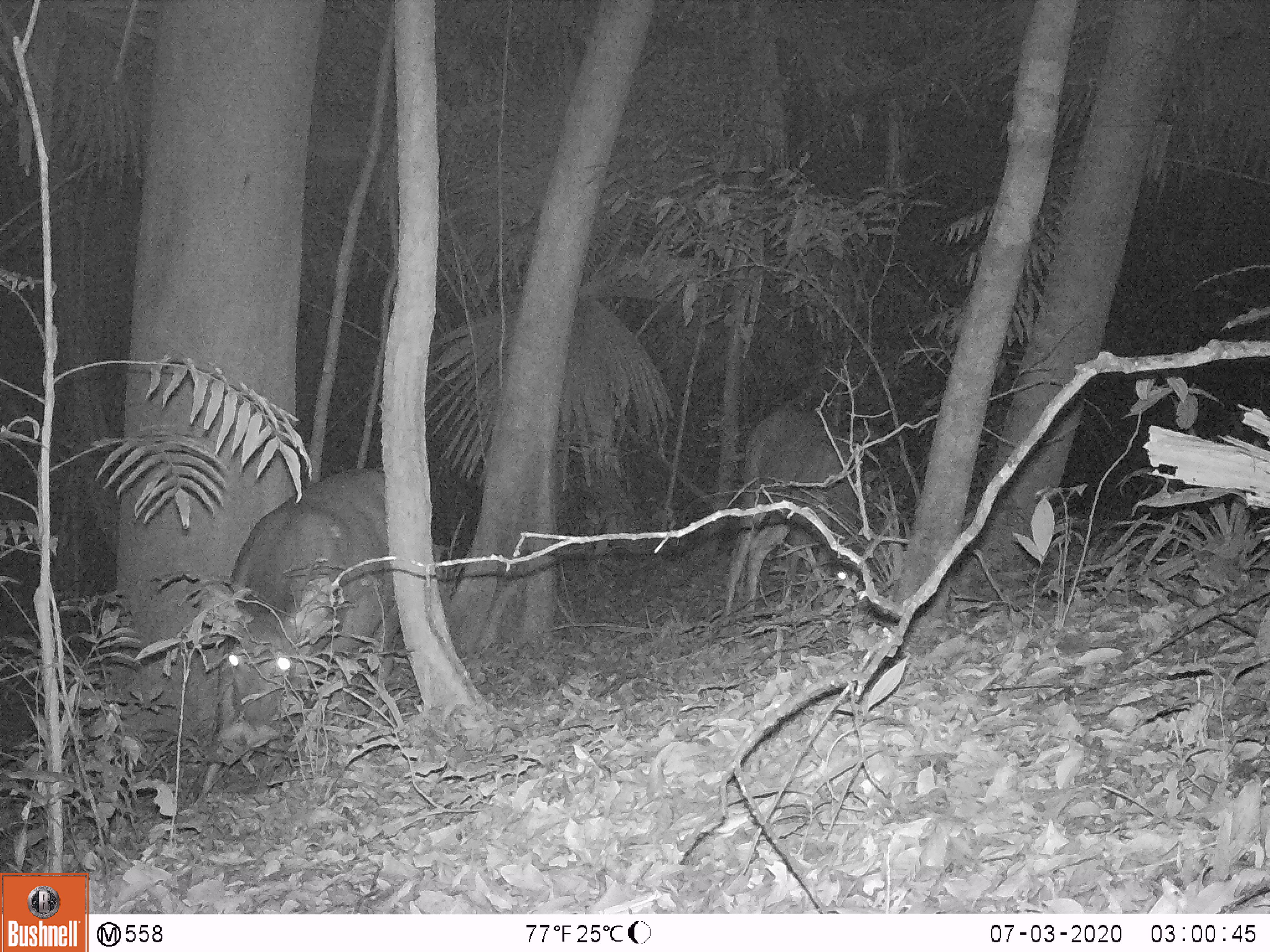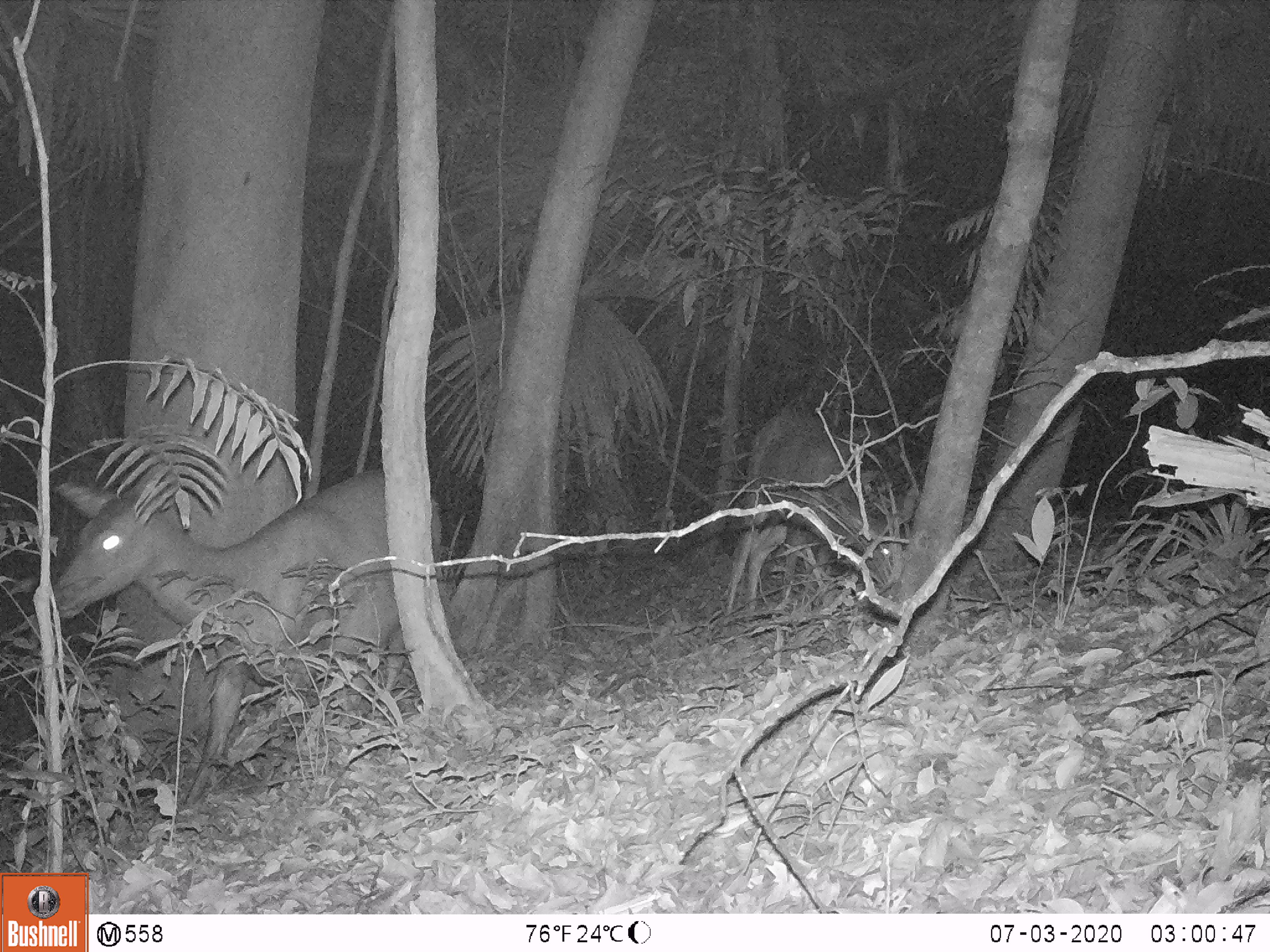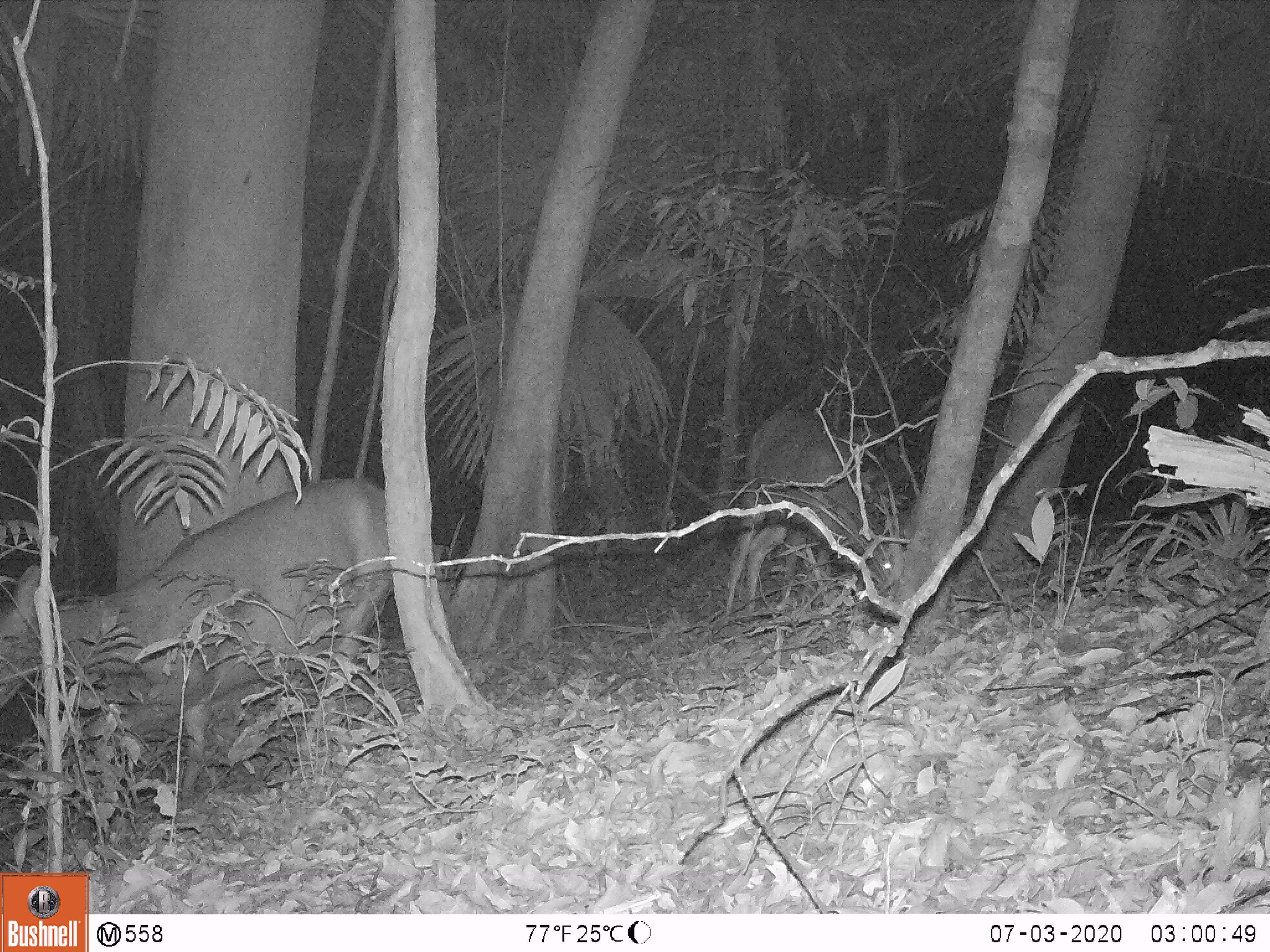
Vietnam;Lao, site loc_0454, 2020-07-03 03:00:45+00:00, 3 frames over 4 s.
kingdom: Animalia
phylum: Chordata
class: Mammalia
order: Artiodactyla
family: Cervidae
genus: Rusa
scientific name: Rusa unicolor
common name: sambar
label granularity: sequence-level